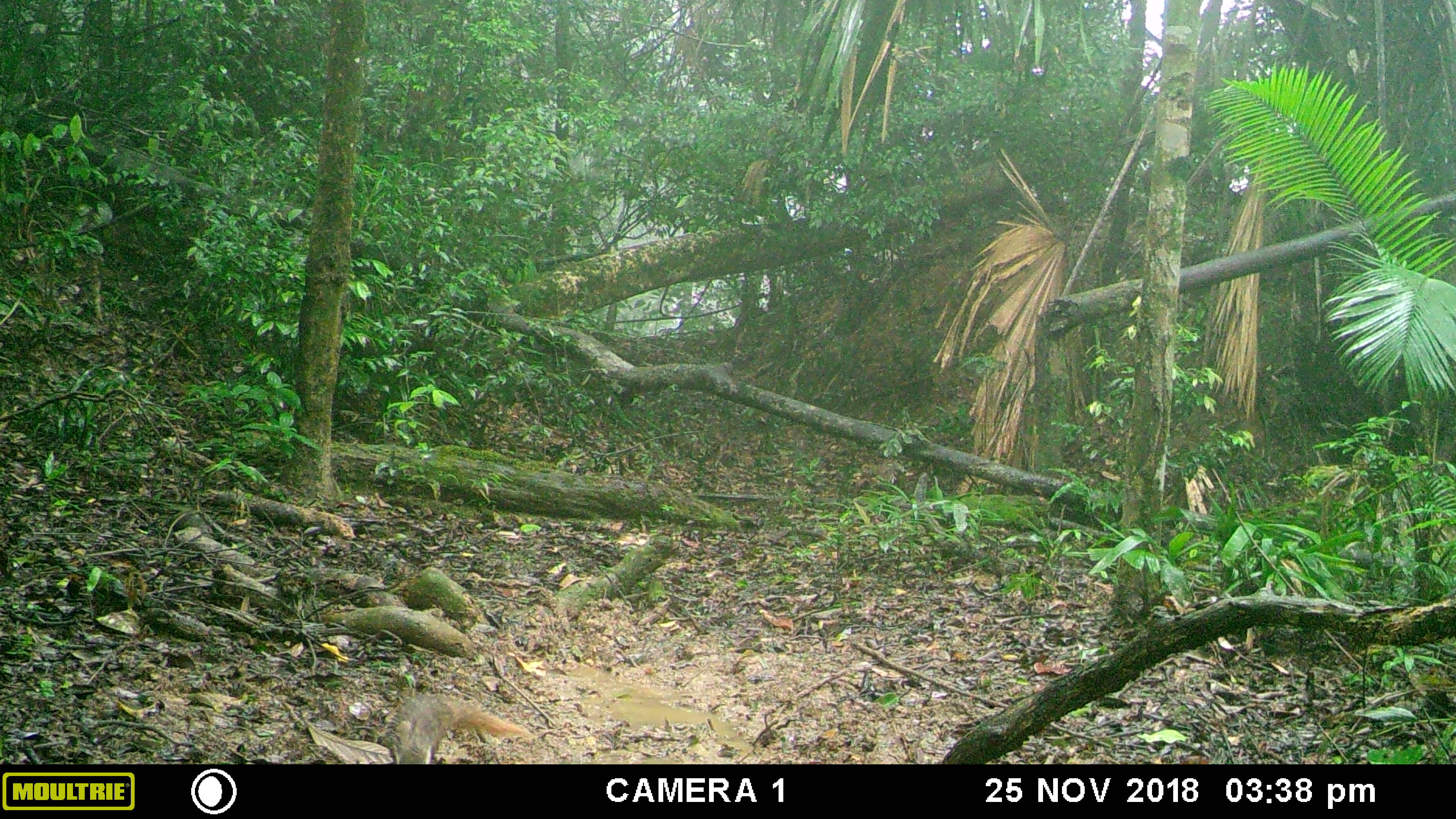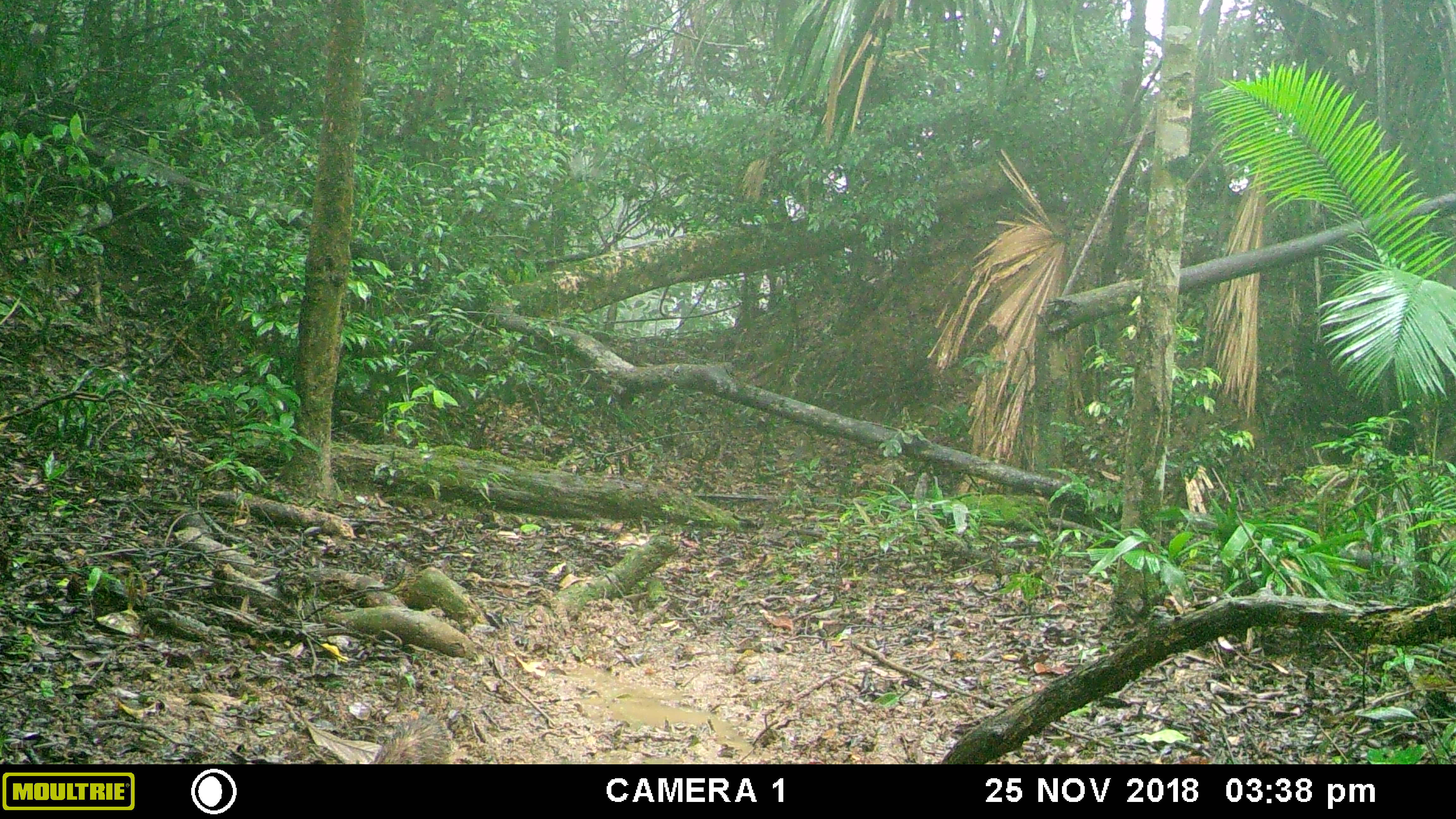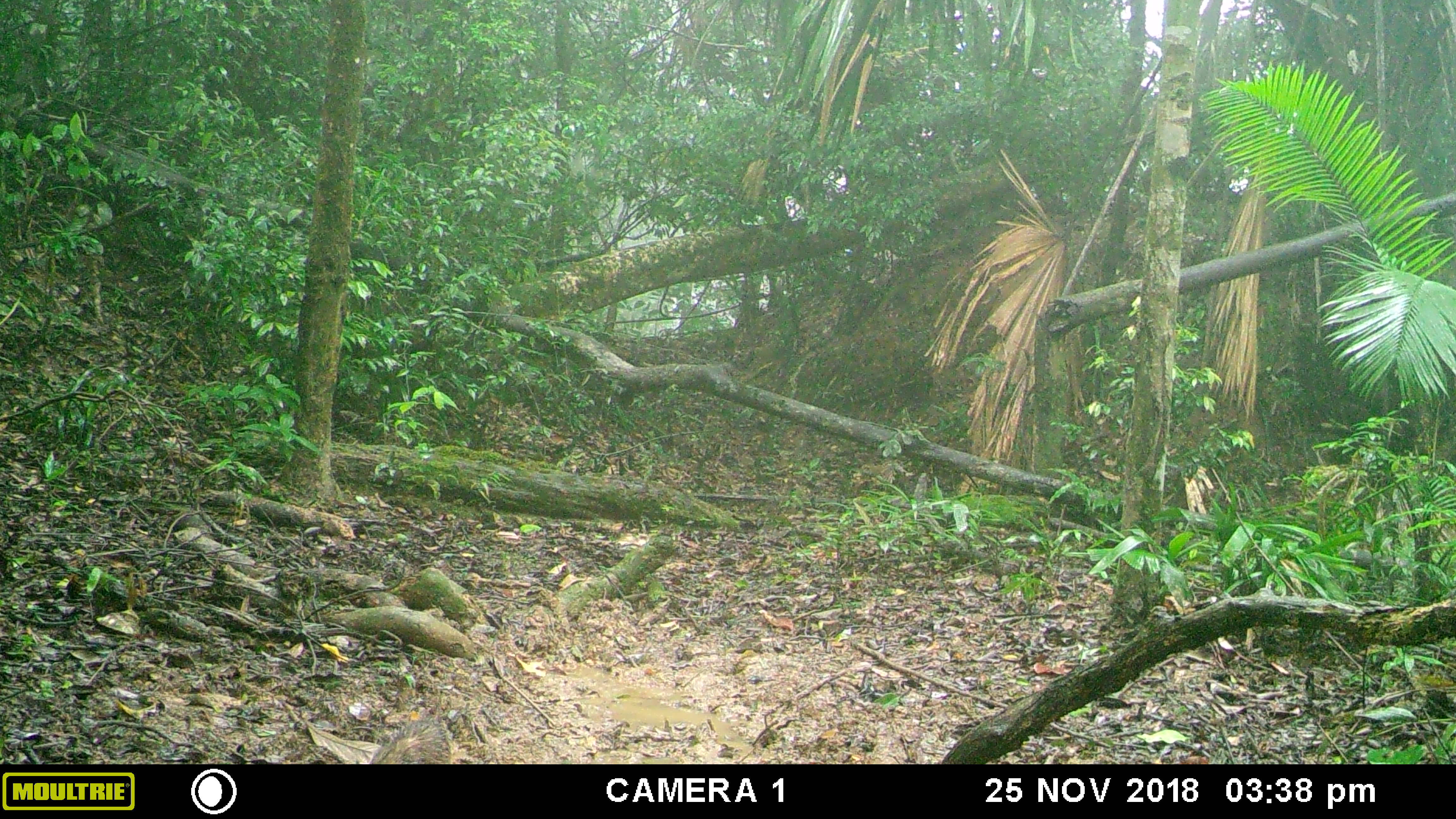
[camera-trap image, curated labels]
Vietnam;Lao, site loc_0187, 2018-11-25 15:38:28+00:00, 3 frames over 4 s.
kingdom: Animalia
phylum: Chordata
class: Mammalia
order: Carnivora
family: Herpestidae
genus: Urva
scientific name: Urva urva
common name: crab-eating mongoose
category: crab eating mongoose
Crab eating mongoose (crab-eating mongoose) (Urva urva). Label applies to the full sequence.